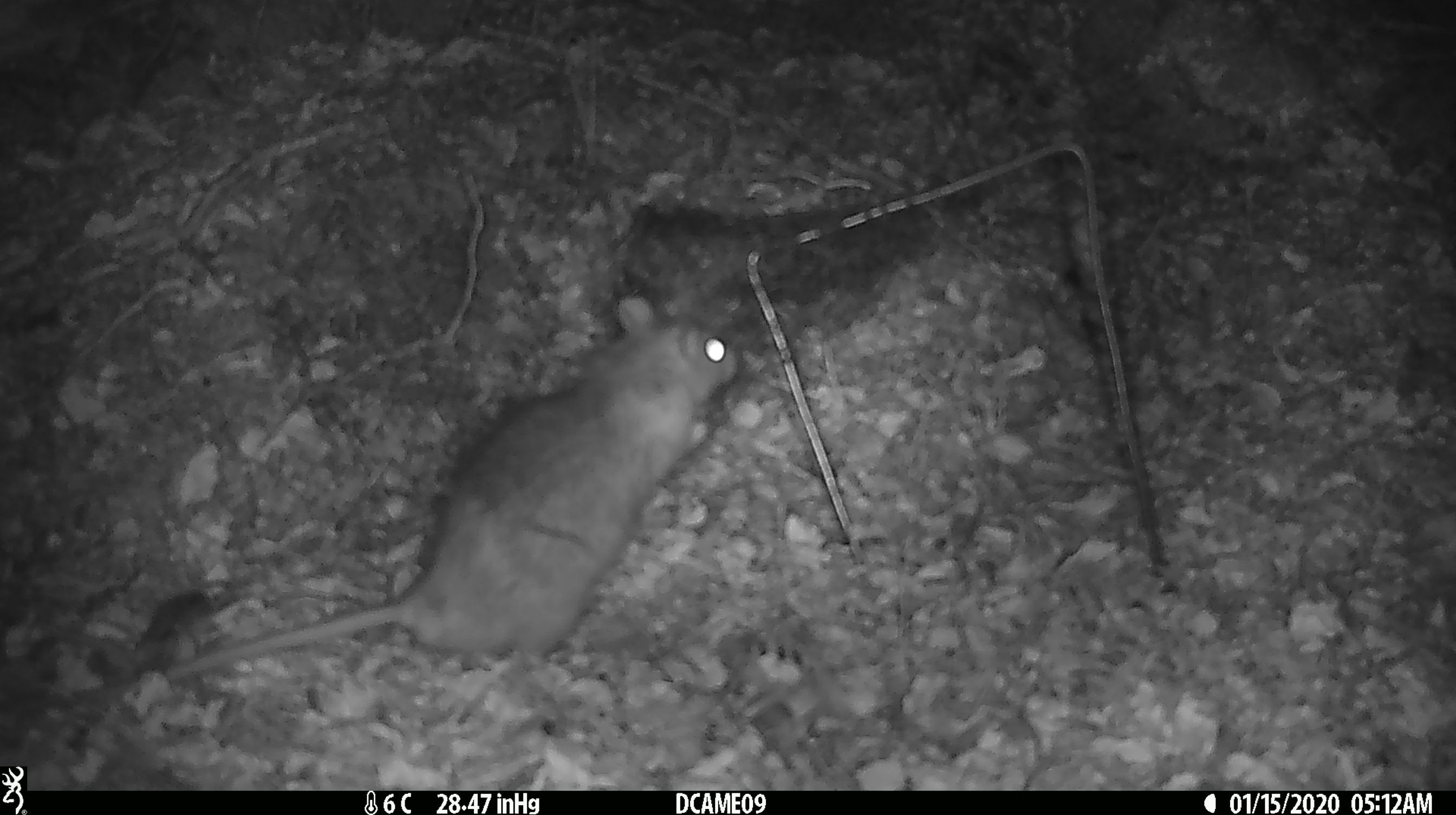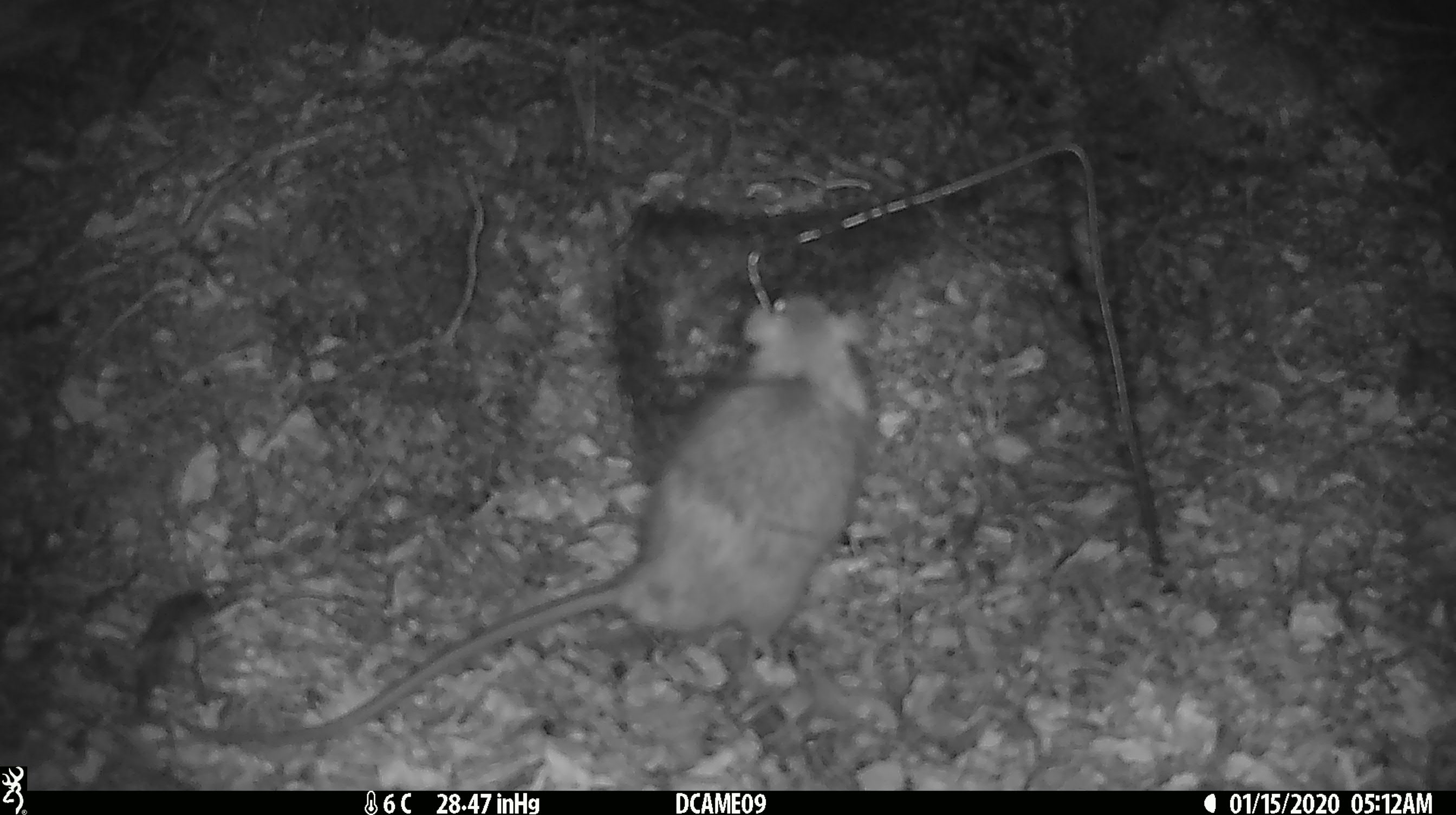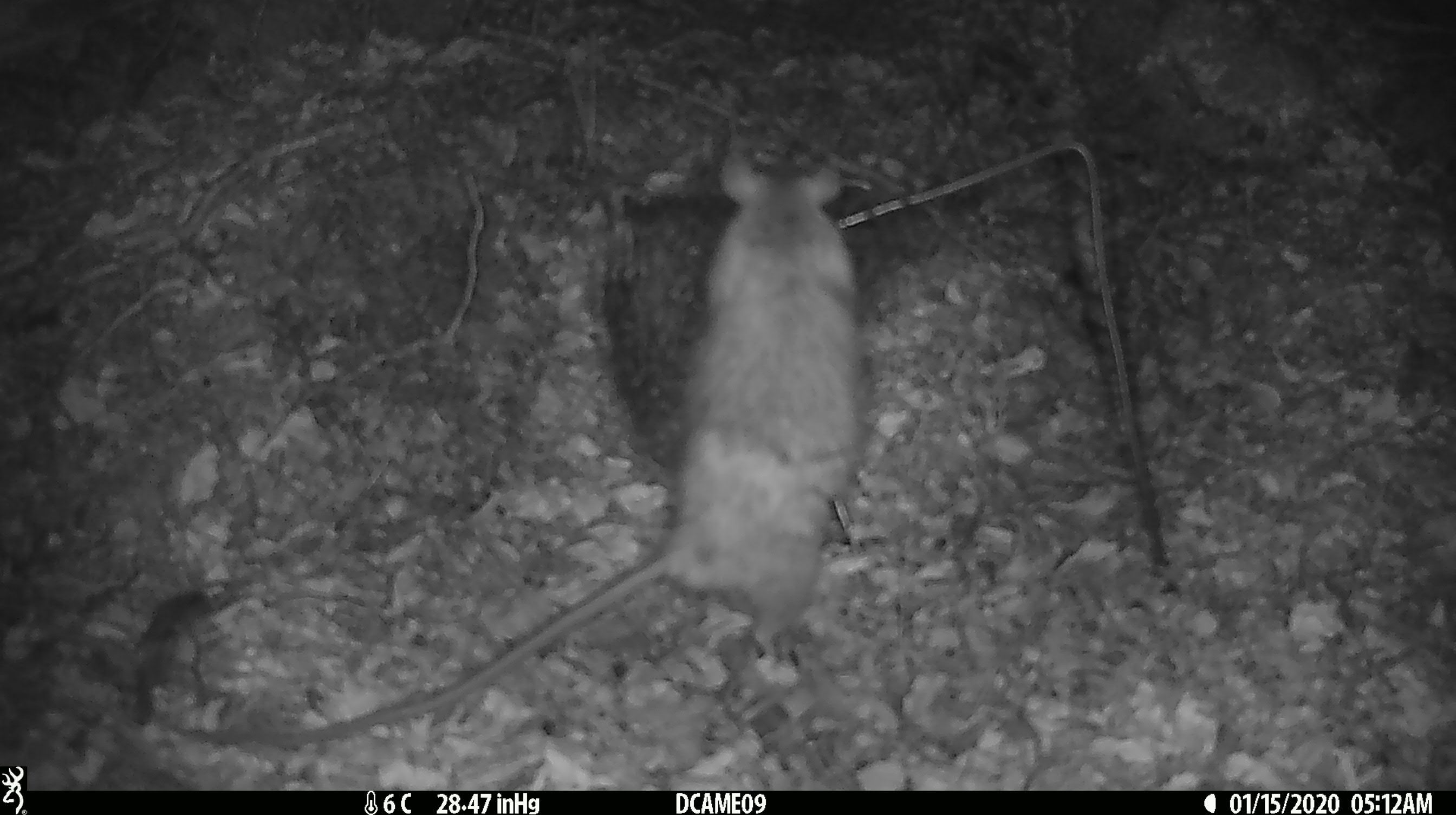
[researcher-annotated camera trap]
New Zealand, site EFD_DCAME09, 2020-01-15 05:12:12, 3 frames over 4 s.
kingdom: Animalia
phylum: Chordata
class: Mammalia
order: Rodentia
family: Muridae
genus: Rattus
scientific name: Rattus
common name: rat